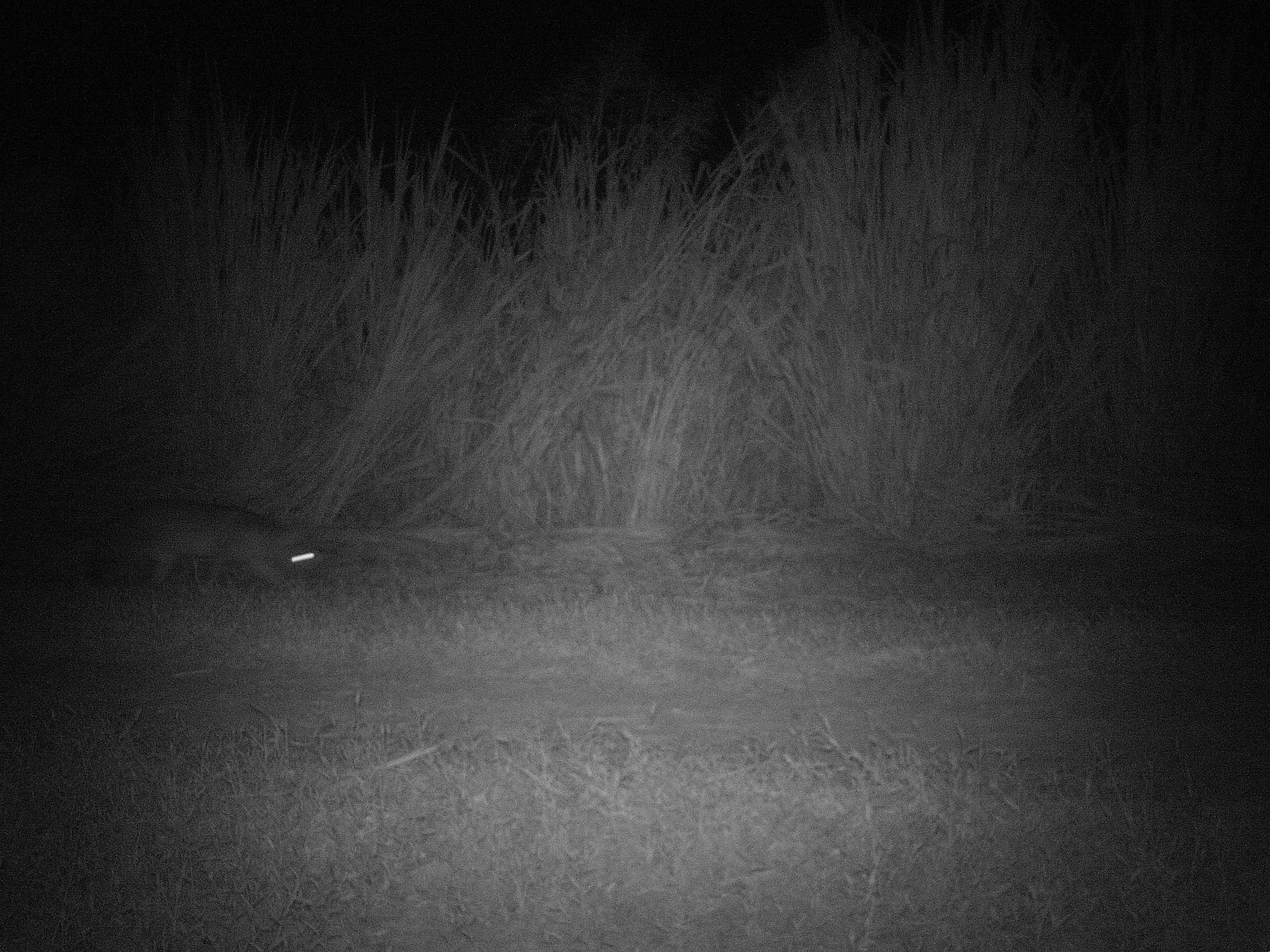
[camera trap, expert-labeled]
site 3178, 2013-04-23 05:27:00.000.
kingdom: Animalia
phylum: Chordata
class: Mammalia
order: Carnivora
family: Canidae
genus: Cerdocyon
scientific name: Cerdocyon thous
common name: crab-eating fox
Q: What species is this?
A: Cerdocyon thous (crab-eating fox).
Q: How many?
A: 1.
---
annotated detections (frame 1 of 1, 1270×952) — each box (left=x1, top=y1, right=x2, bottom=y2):
cerdocyon thous: (left=80, top=496, right=326, bottom=592)